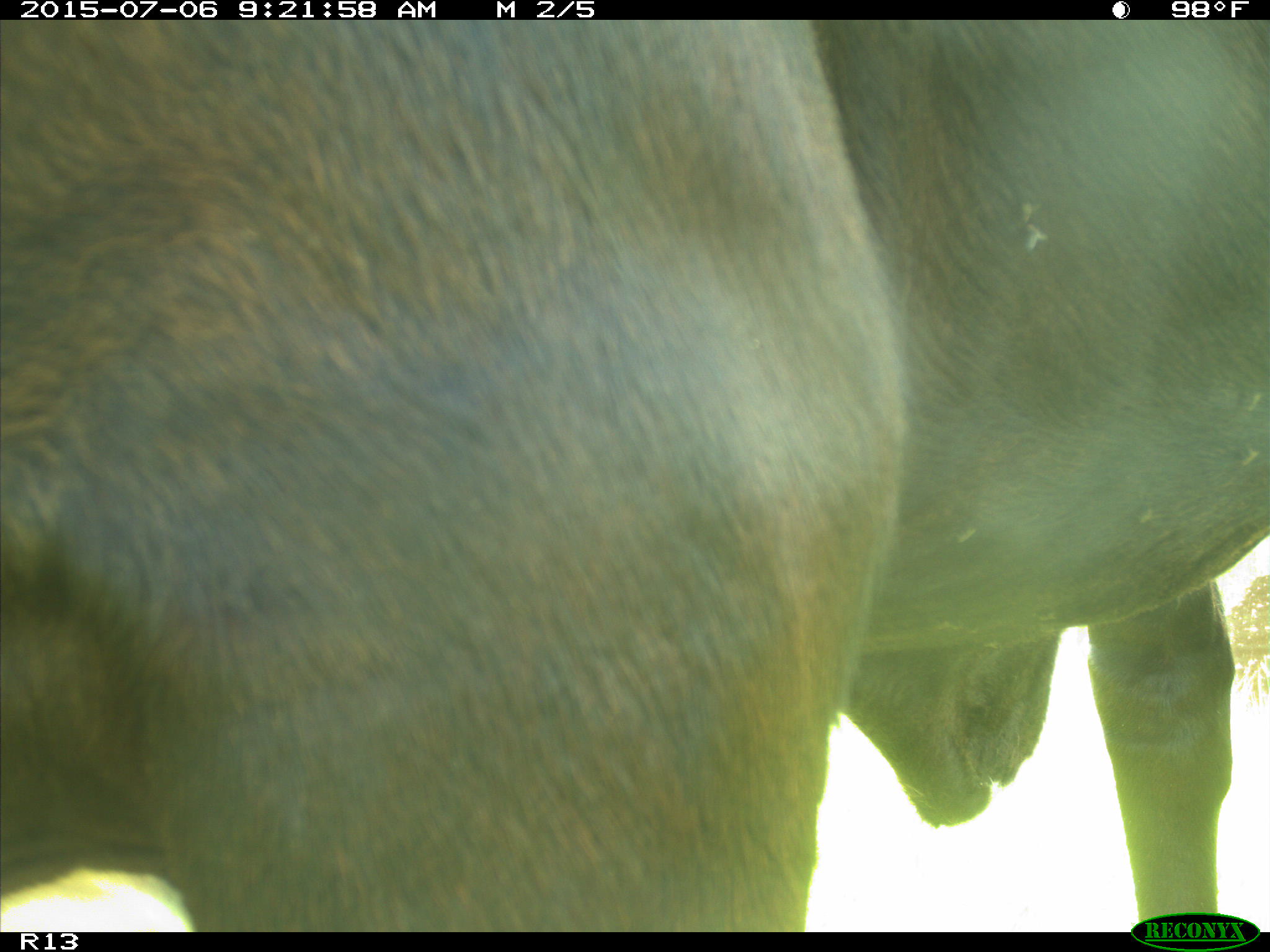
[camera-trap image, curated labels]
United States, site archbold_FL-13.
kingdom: Animalia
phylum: Chordata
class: Mammalia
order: Artiodactyla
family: Bovidae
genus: Bos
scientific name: Bos taurus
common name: domestic cow